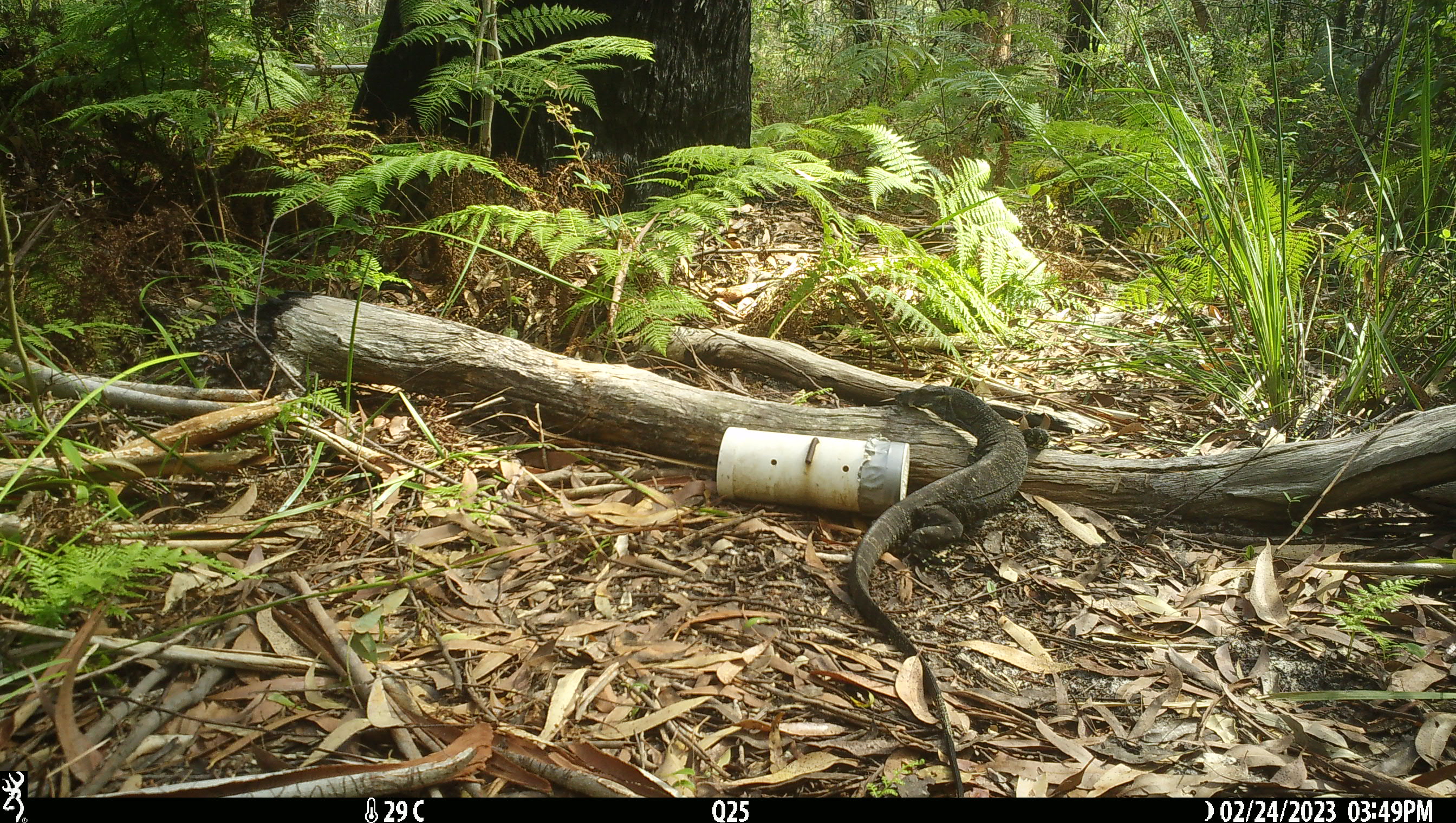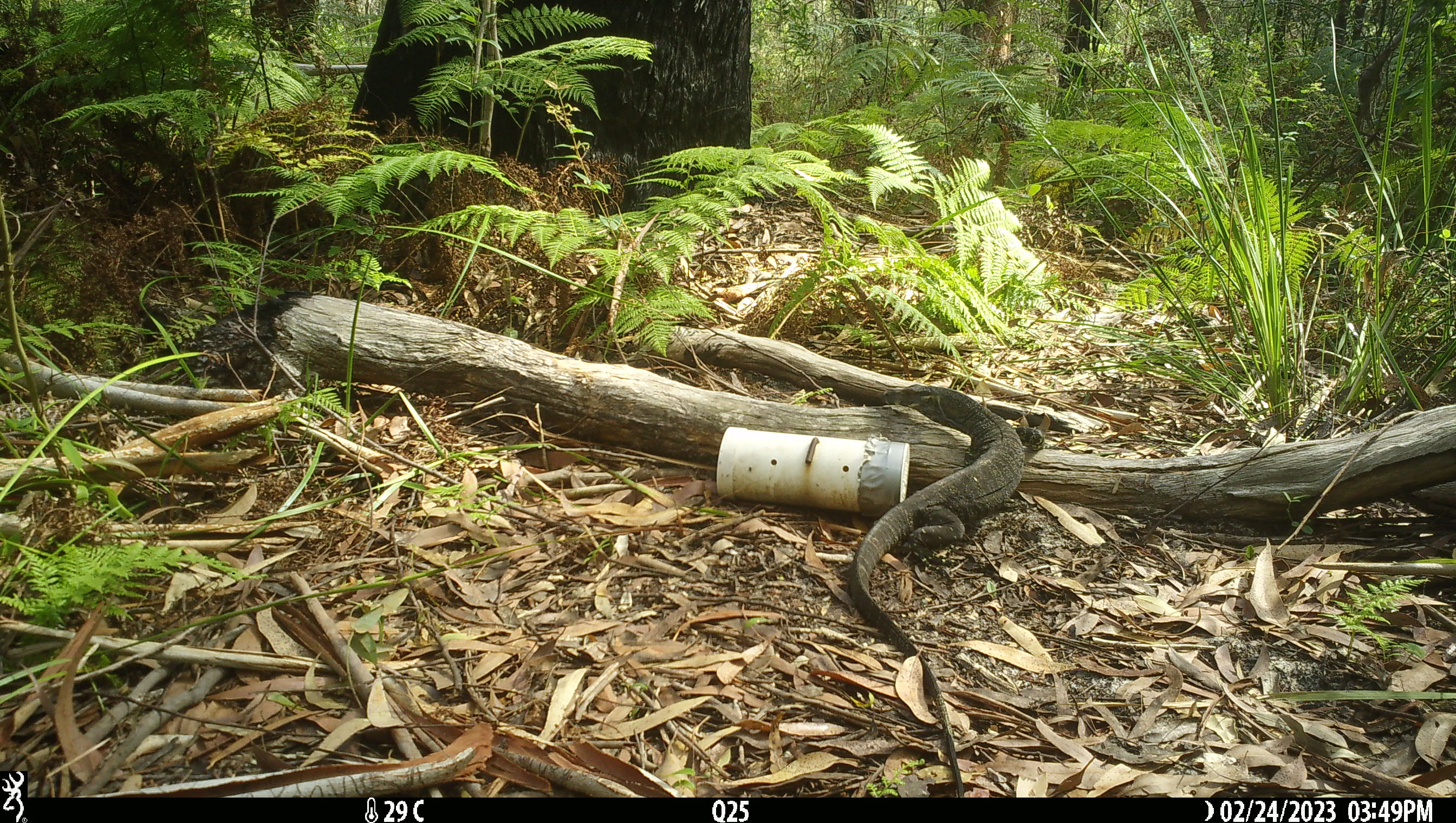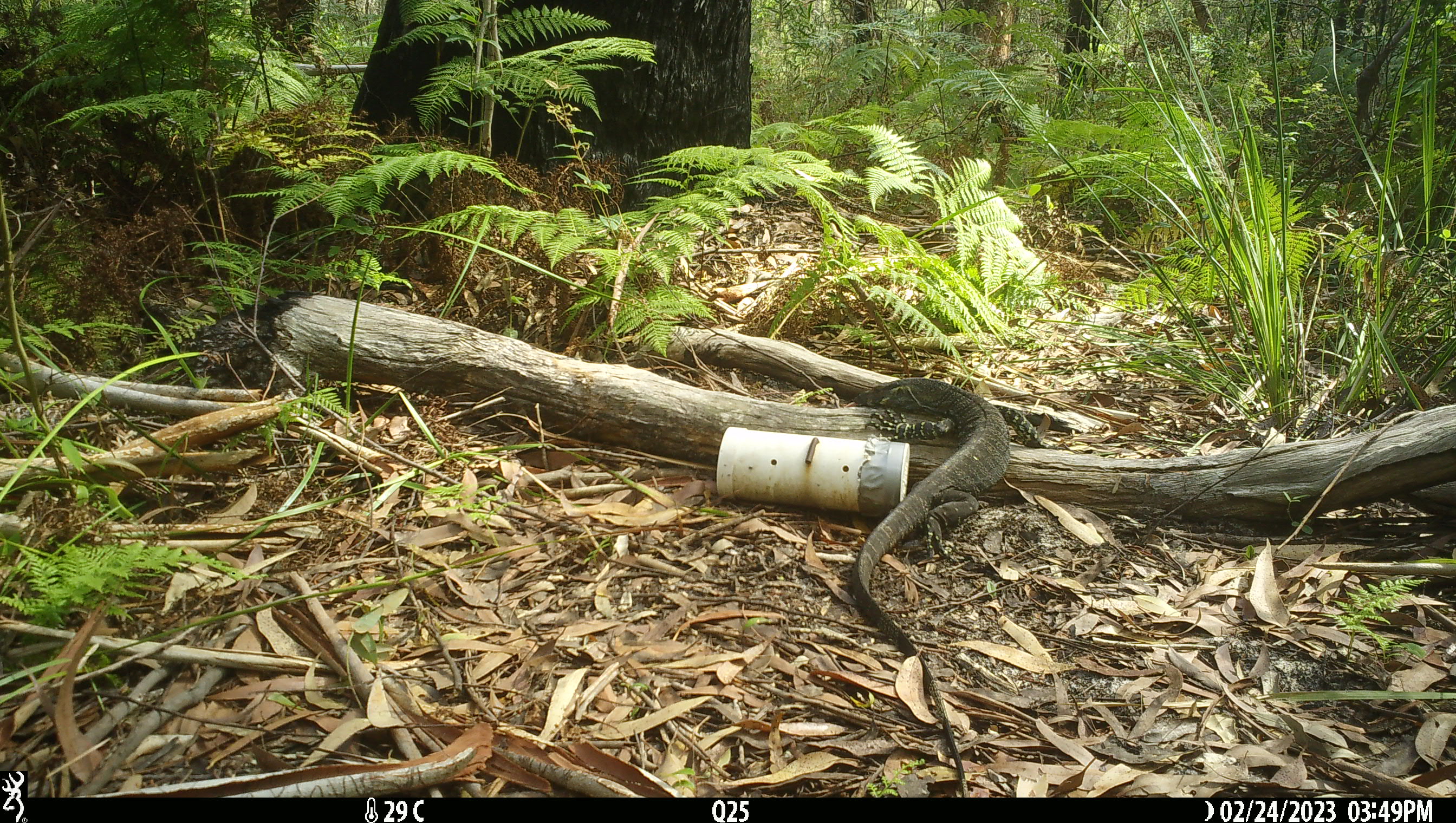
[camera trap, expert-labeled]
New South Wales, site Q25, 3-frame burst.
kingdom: Animalia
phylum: Chordata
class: Reptilia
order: Squamata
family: Varanidae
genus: Varanus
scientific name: Varanus varius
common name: lace monitor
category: goanna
Goanna (lace monitor) (Varanus varius).